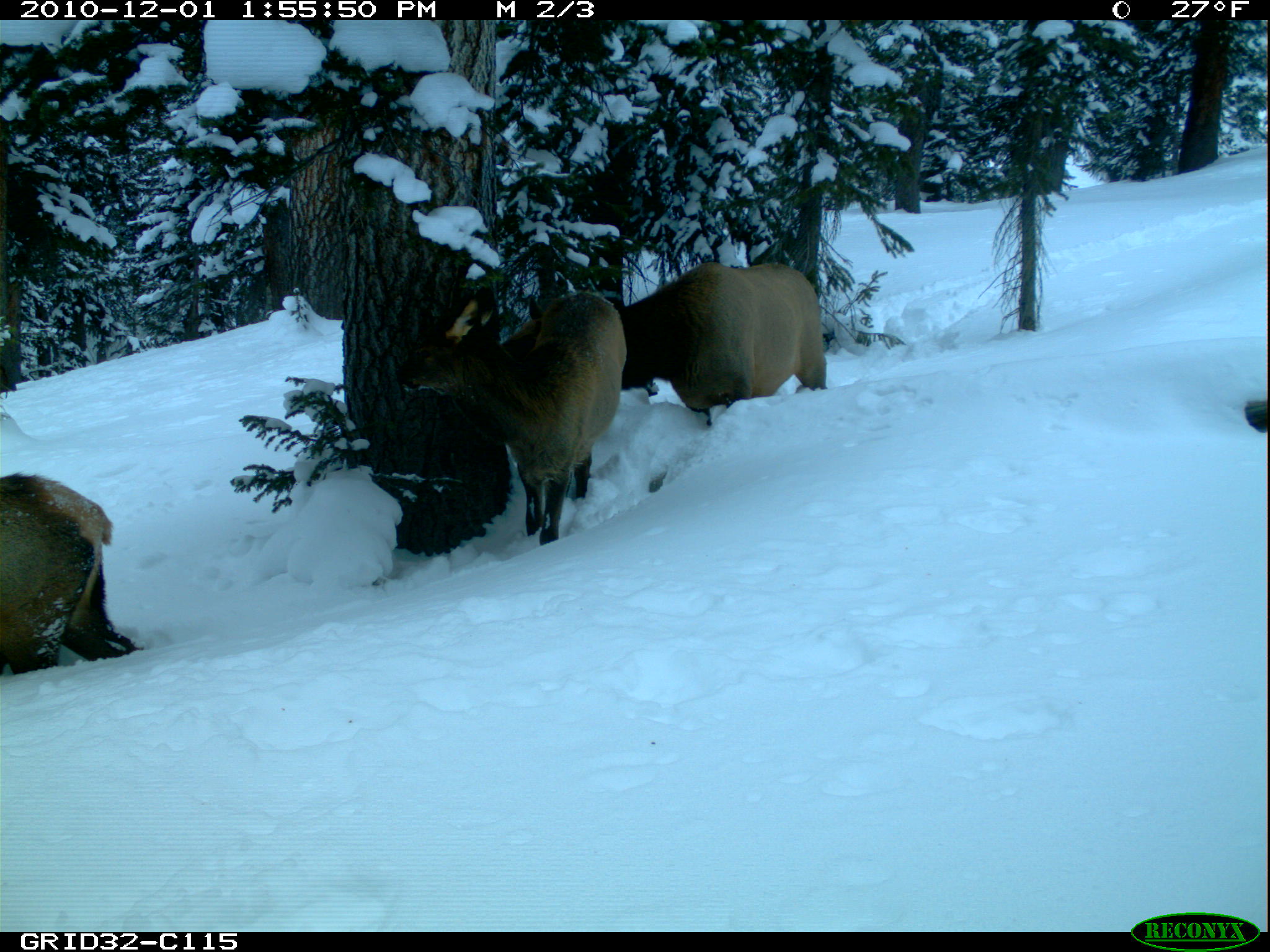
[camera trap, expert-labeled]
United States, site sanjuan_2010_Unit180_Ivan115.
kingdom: Animalia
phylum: Chordata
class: Mammalia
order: Artiodactyla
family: Cervidae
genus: Cervus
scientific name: Cervus elaphus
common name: red deer